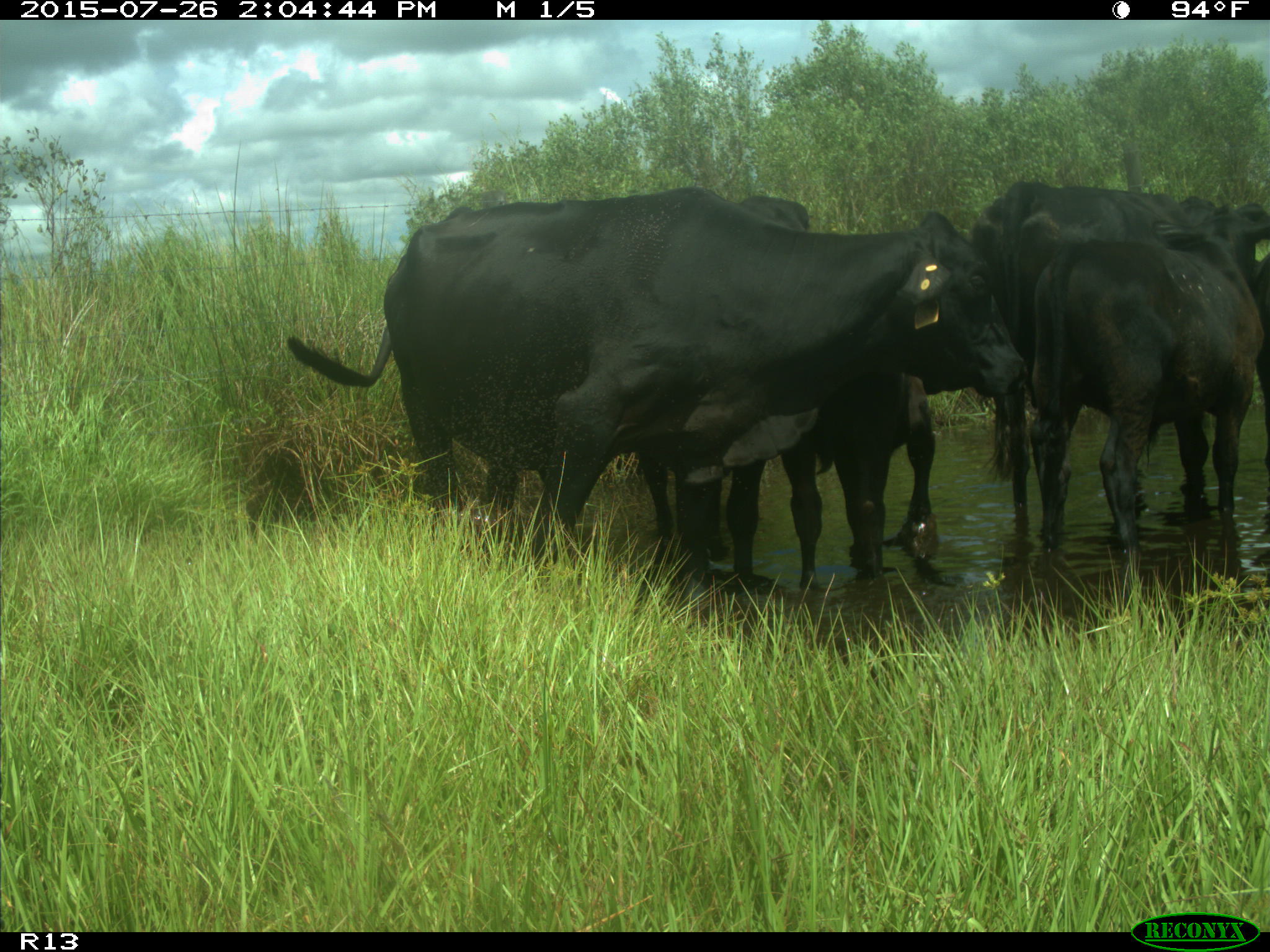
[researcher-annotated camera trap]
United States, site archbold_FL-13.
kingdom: Animalia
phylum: Chordata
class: Mammalia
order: Artiodactyla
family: Bovidae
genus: Bos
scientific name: Bos taurus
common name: domestic cow